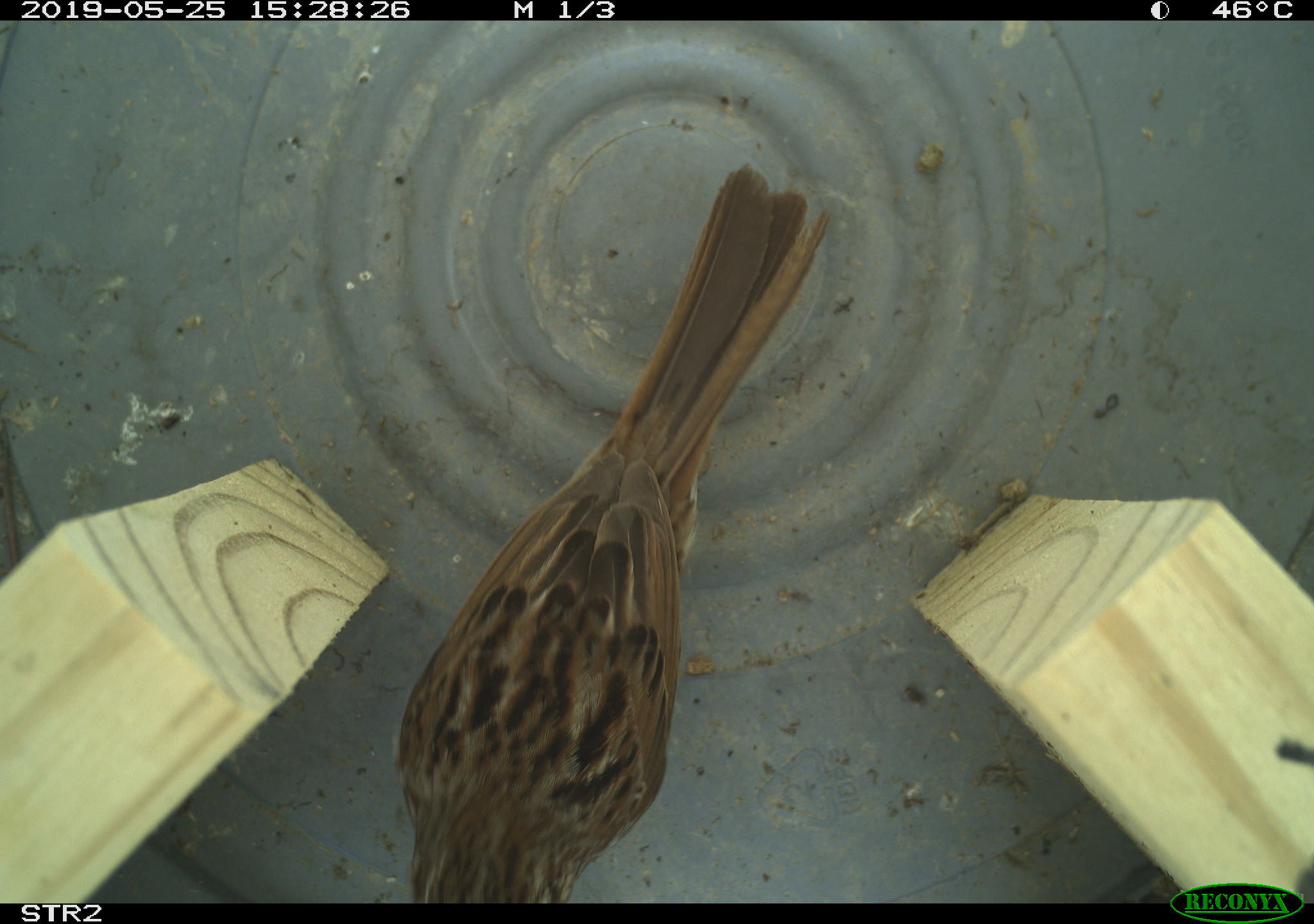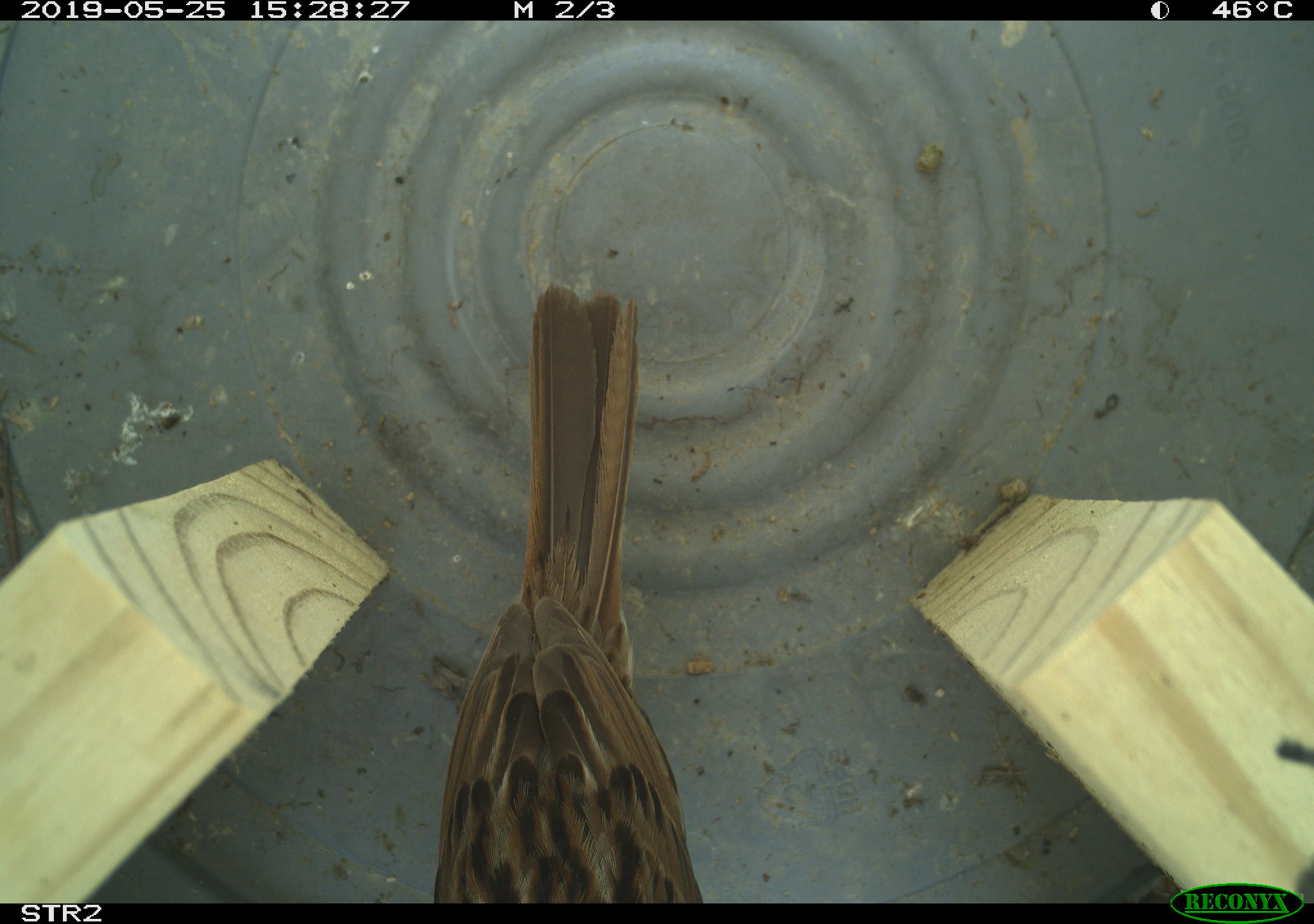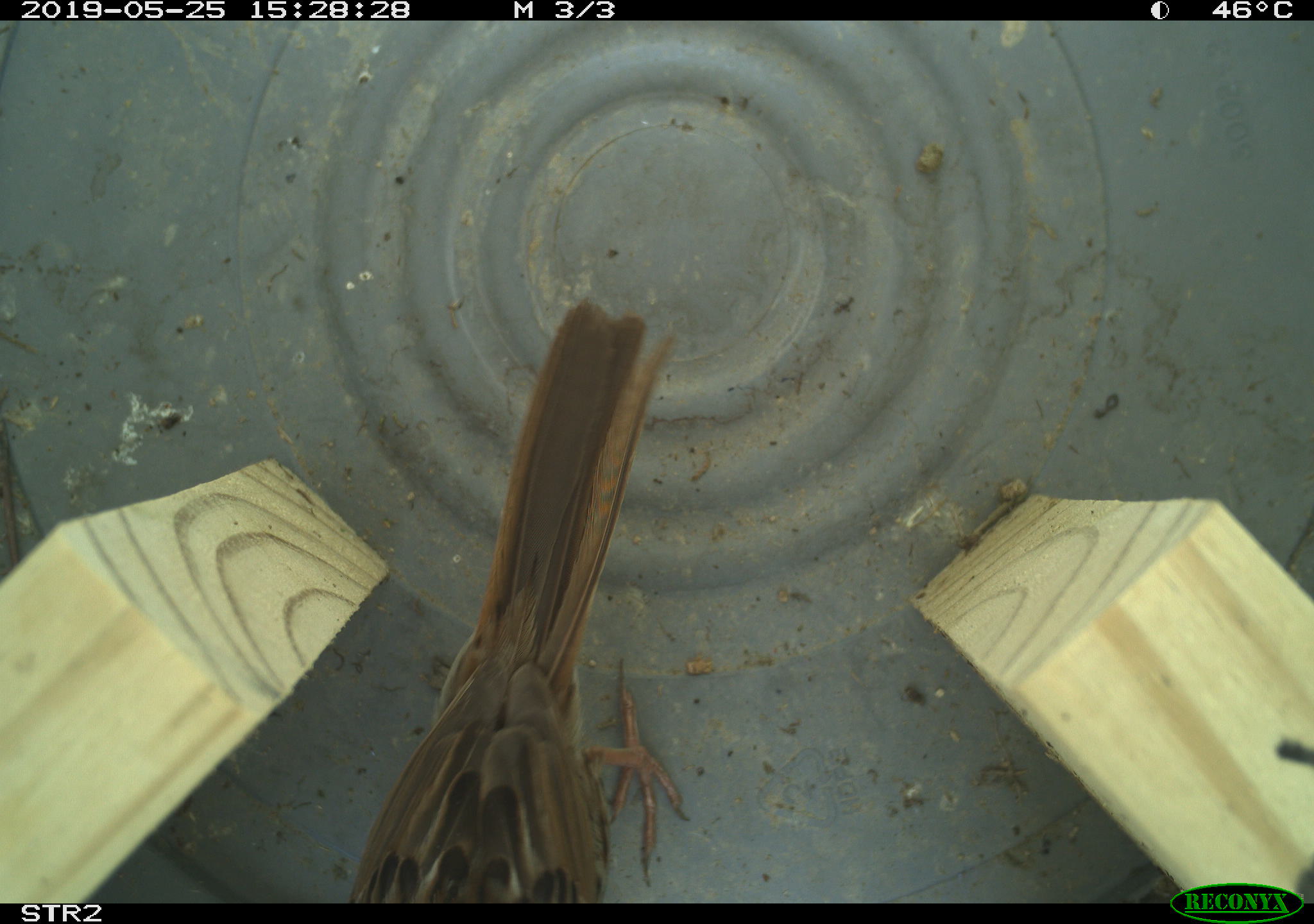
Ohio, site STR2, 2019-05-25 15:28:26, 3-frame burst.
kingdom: Animalia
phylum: Chordata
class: Aves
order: Passeriformes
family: Passerellidae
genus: Melospiza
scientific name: Melospiza melodia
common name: song sparrow